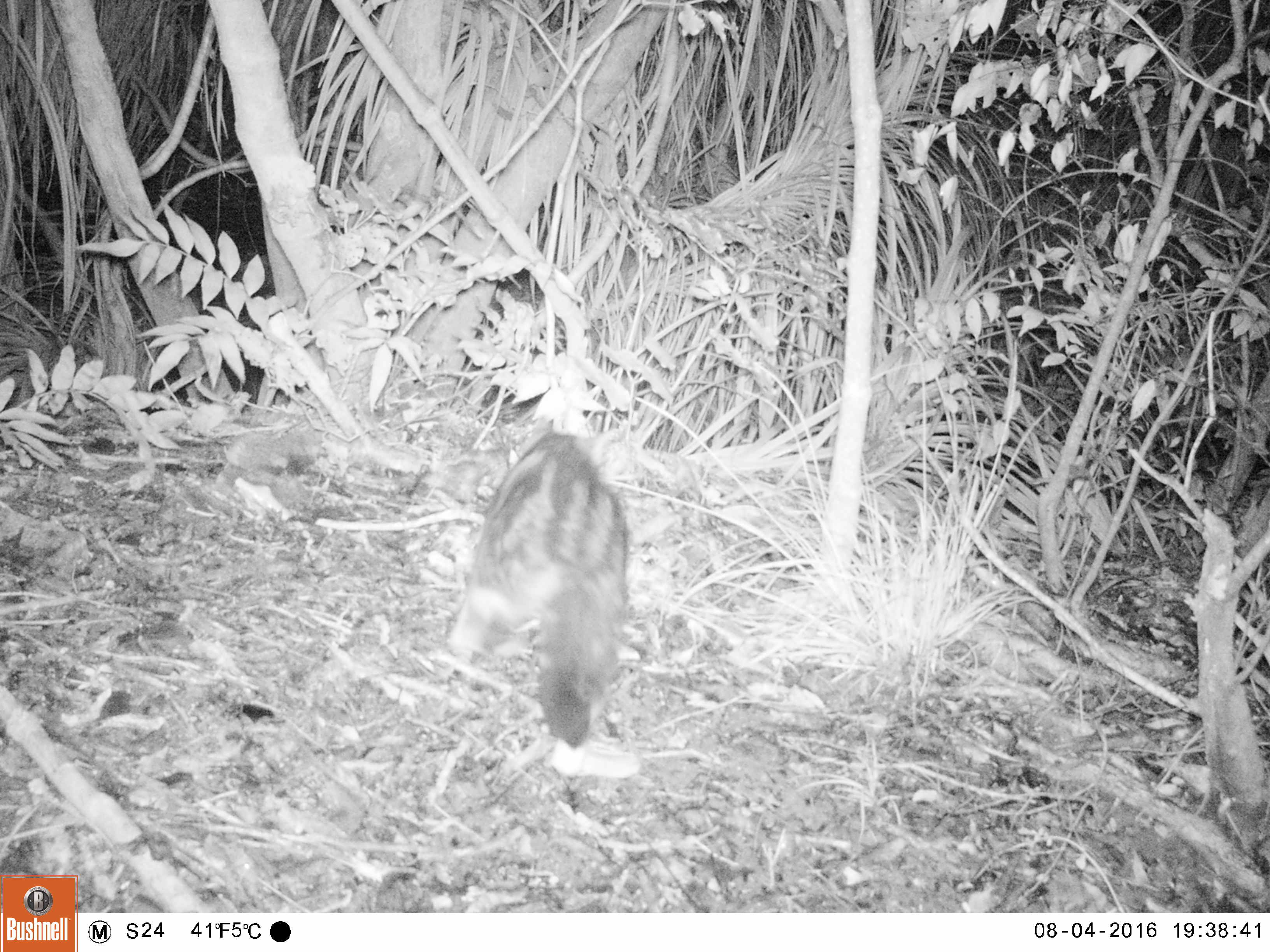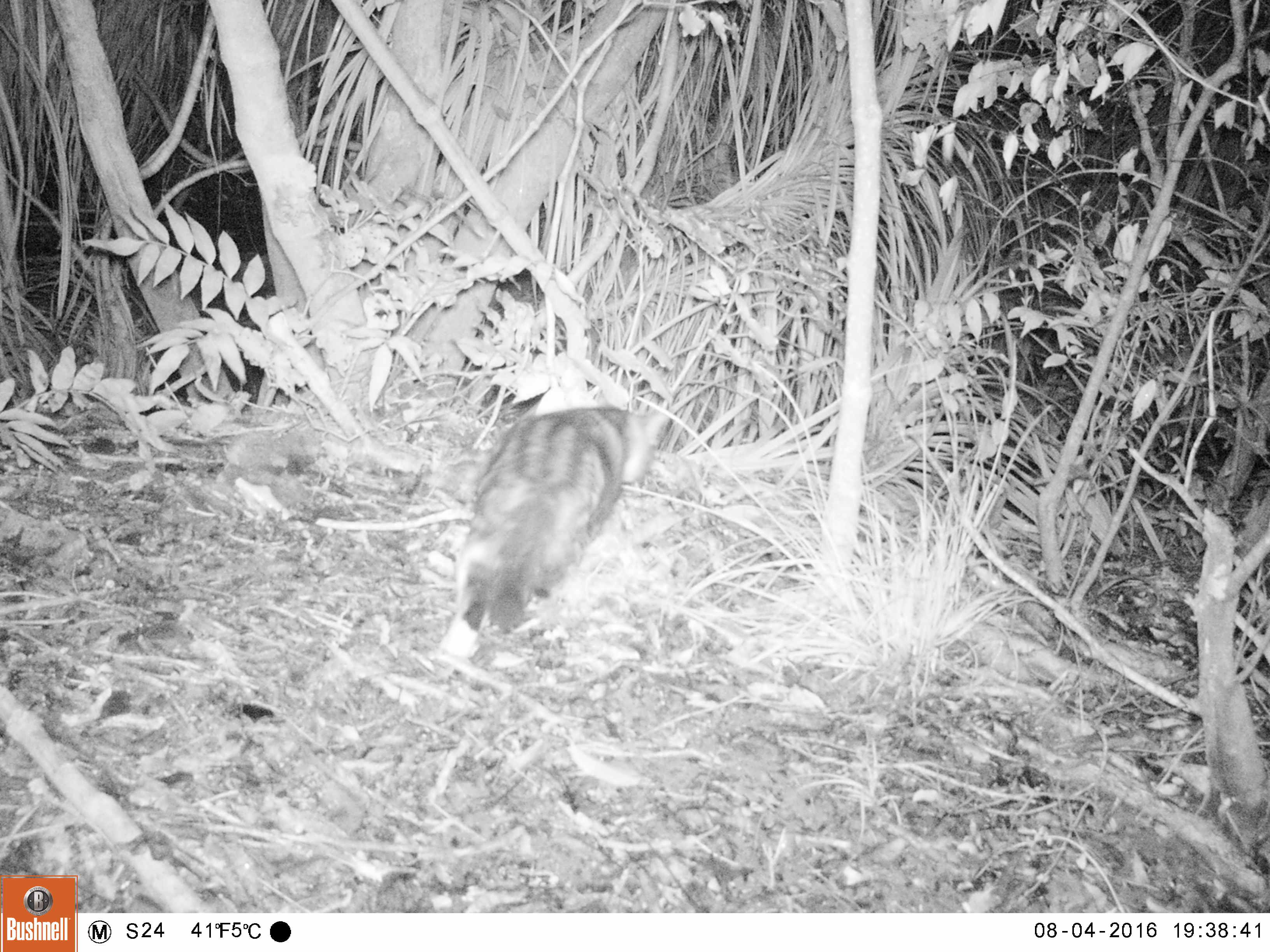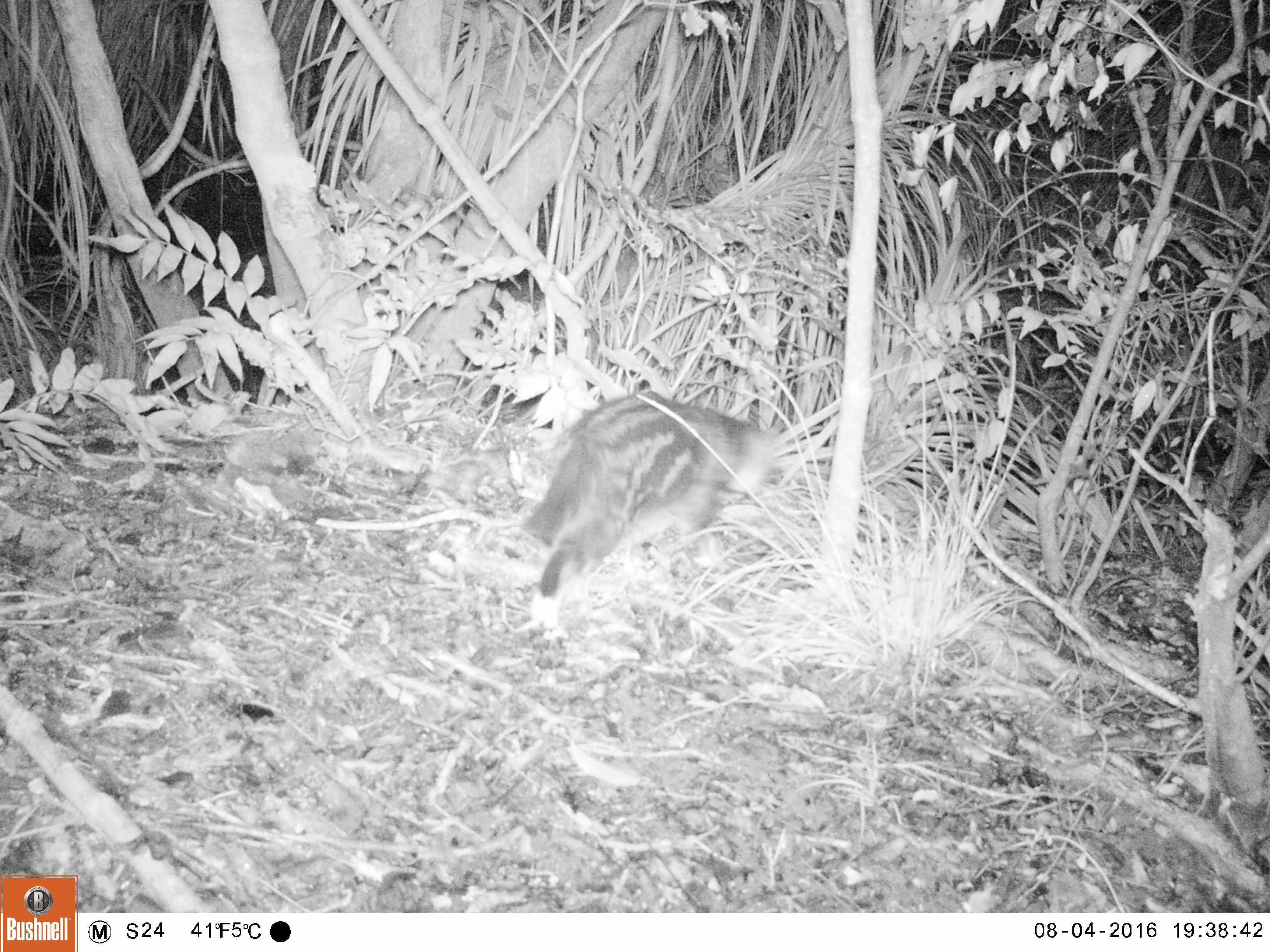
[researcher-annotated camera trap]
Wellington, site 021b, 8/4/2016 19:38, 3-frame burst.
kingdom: Animalia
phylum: Chordata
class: Mammalia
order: Carnivora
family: Felidae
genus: Felis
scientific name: Felis catus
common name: cat